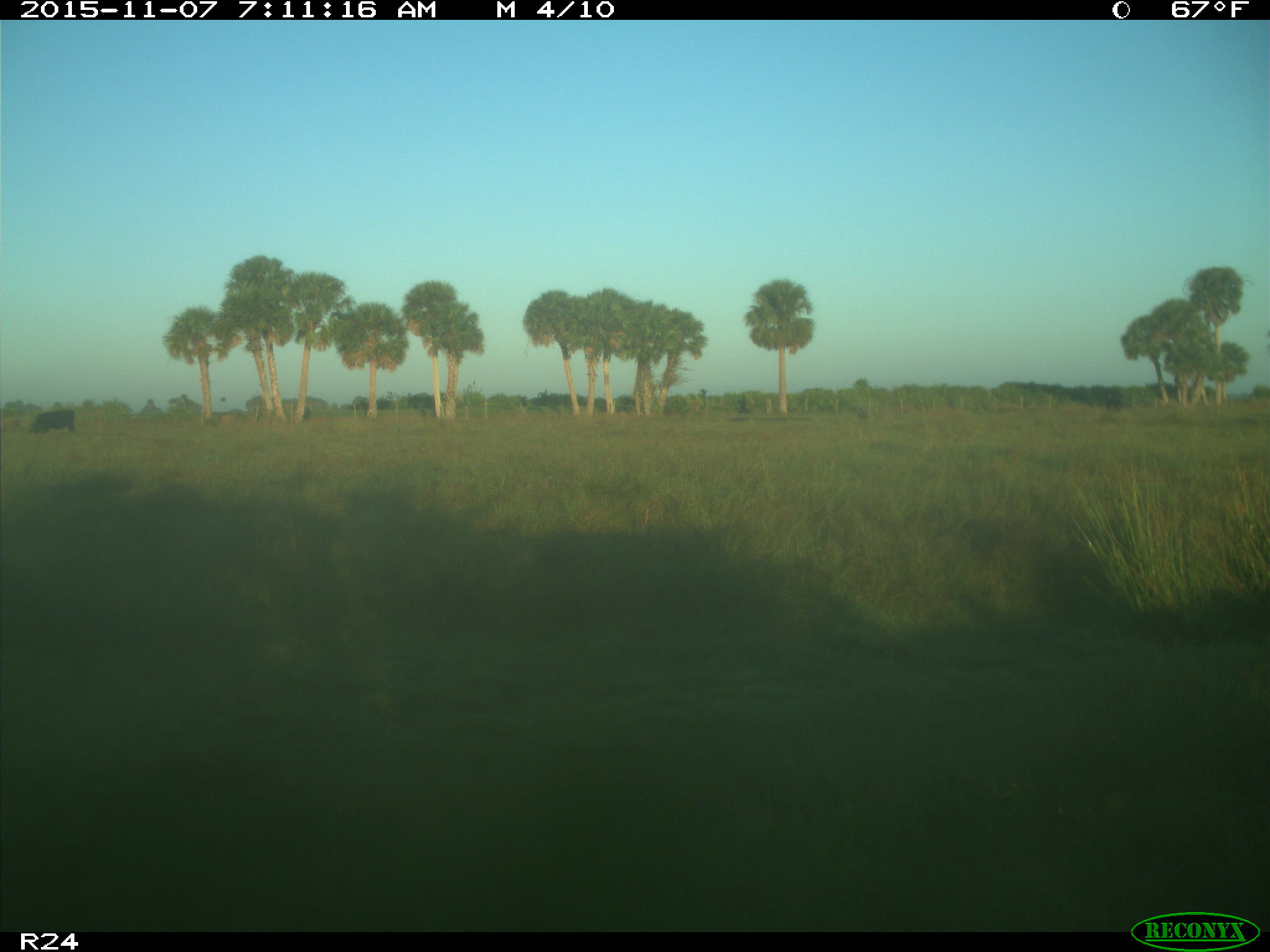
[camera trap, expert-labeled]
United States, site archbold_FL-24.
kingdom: Animalia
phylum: Chordata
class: Mammalia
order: Artiodactyla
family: Bovidae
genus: Bos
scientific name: Bos taurus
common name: domestic cow